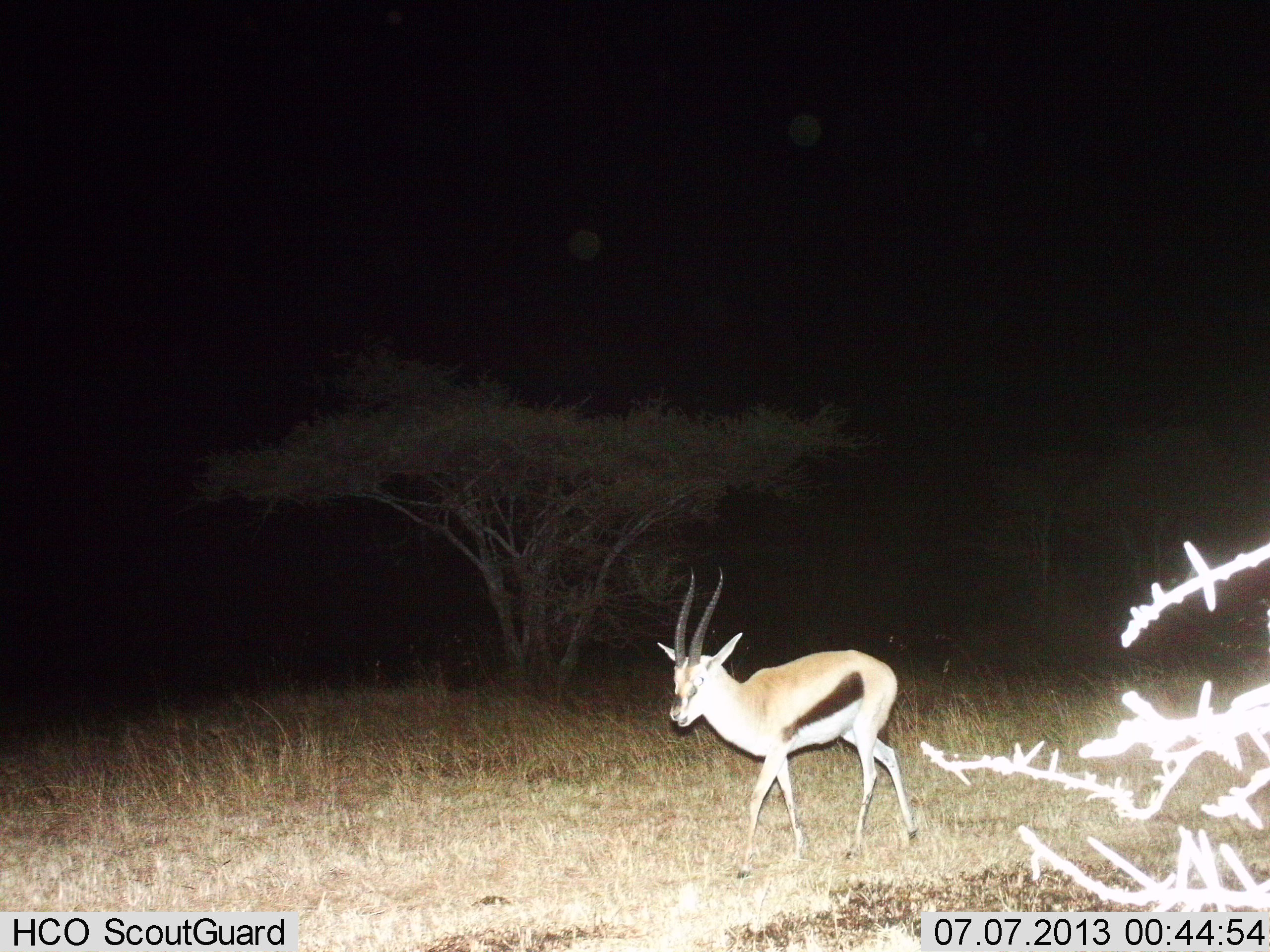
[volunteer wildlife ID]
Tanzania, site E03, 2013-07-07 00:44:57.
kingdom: Animalia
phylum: Chordata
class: Mammalia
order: Artiodactyla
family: Bovidae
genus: Eudorcas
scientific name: Eudorcas thomsonii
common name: thomson's gazelle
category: gazellethomsons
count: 1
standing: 24%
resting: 3%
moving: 76%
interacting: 0%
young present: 0%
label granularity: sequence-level